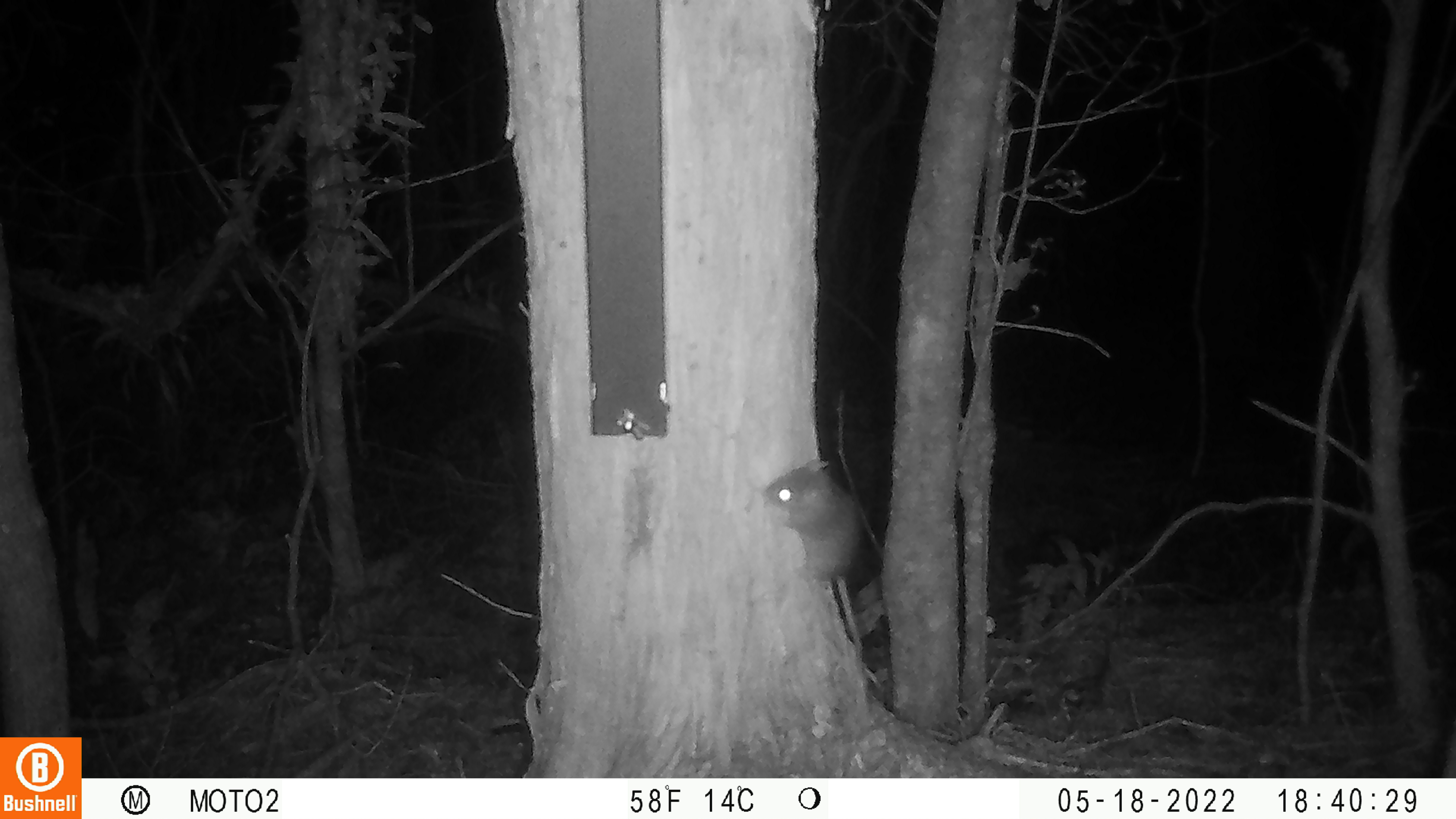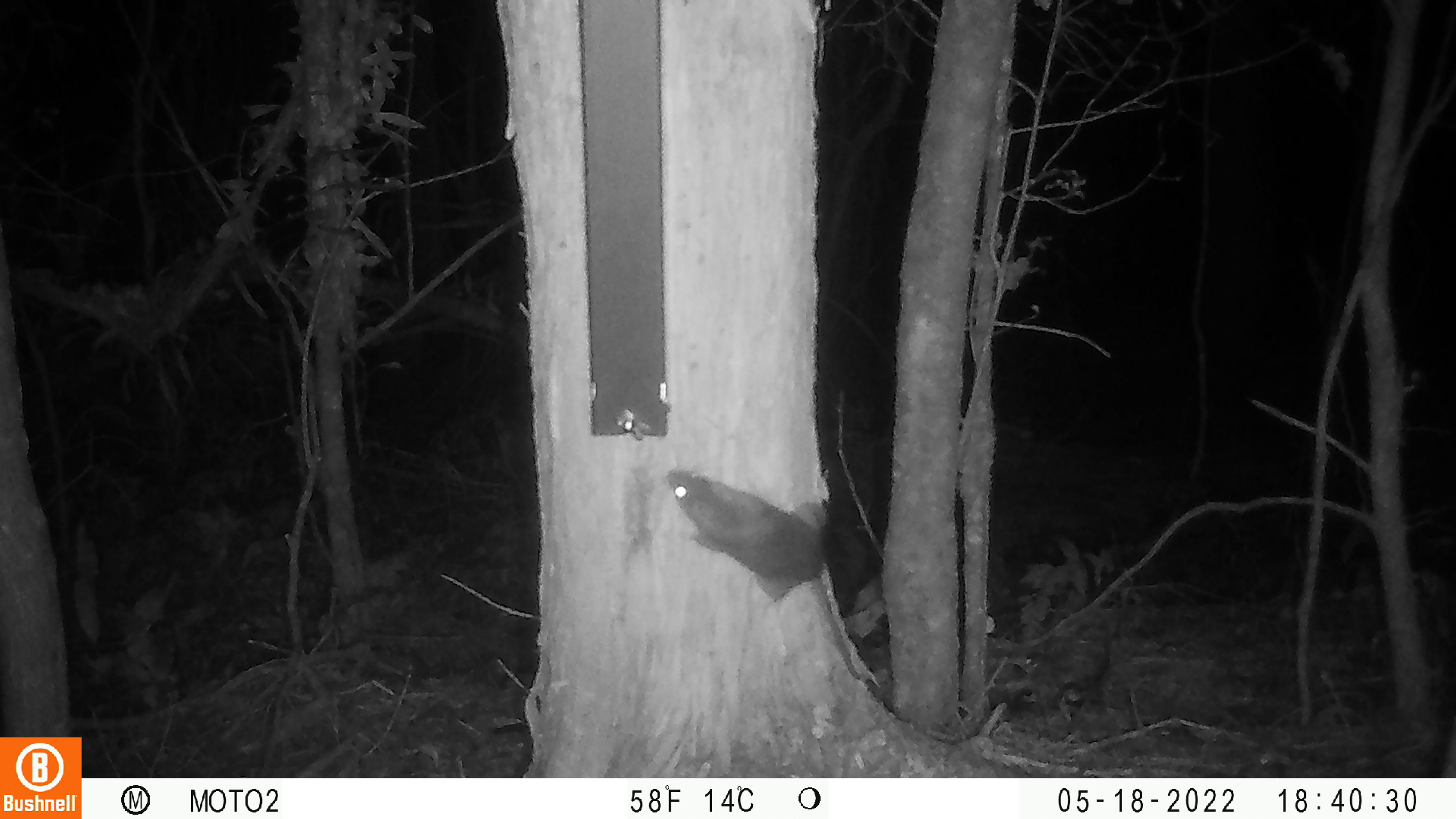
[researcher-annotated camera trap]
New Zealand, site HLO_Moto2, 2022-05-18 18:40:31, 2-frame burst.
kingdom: Animalia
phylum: Chordata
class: Mammalia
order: Rodentia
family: Muridae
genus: Rattus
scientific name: Rattus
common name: rat